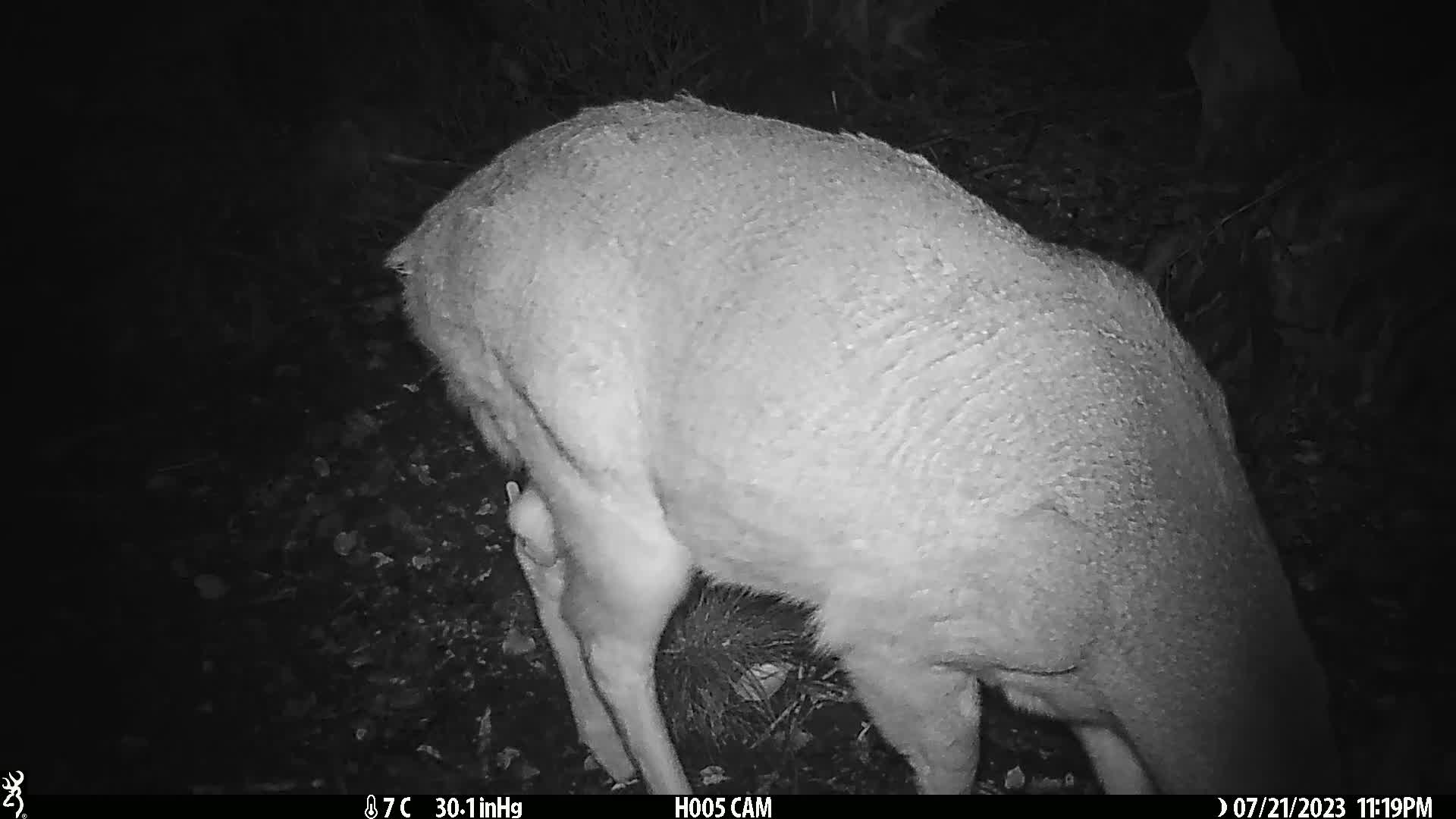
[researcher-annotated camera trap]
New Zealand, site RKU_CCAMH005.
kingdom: Animalia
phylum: Chordata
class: Mammalia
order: Artiodactyla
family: Cervidae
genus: Odocoileus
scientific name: Odocoileus virginianus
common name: white-tailed deer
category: white tailed deer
White tailed deer (white-tailed deer) (Odocoileus virginianus).